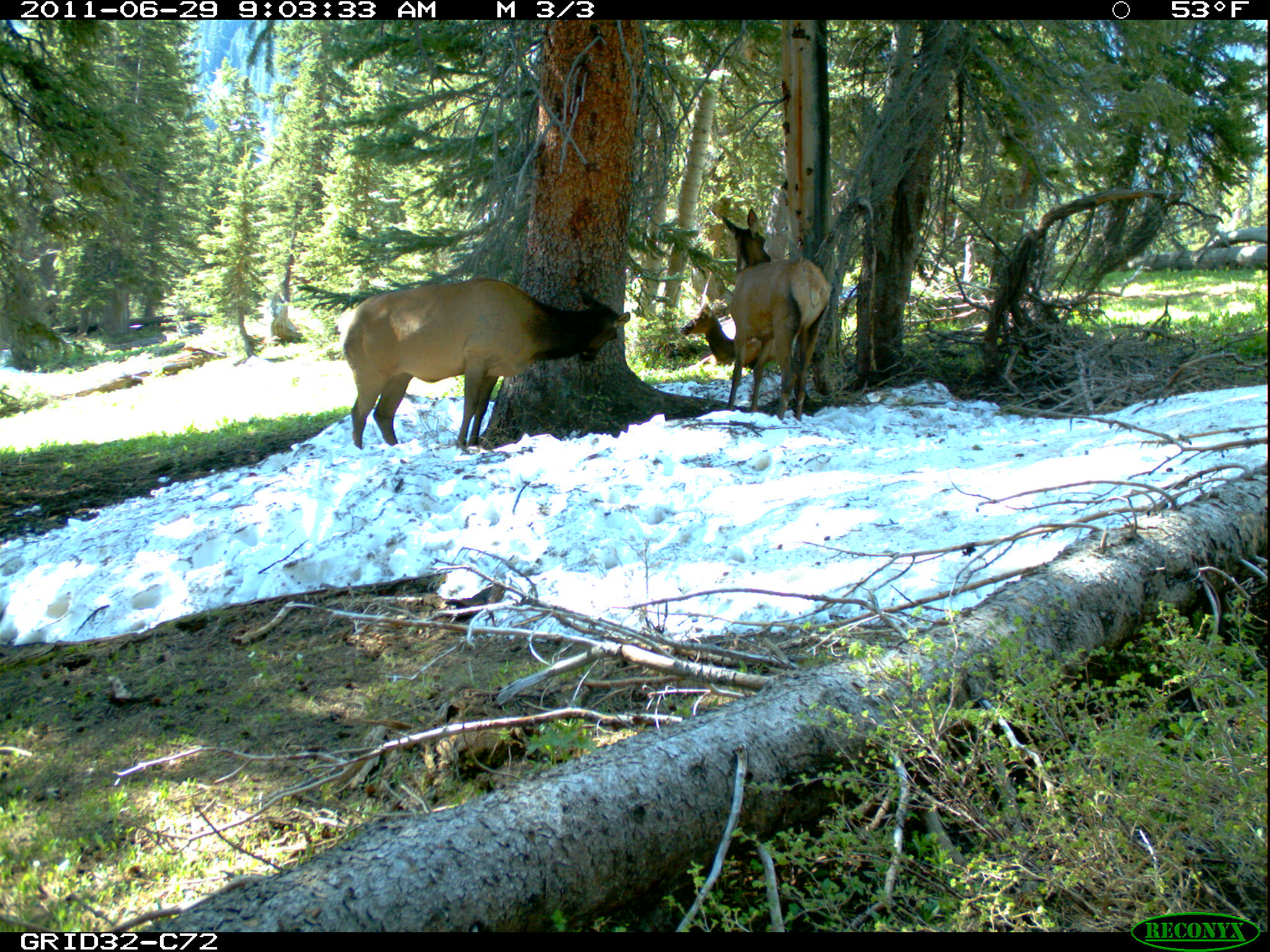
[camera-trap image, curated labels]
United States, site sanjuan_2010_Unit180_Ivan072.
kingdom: Animalia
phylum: Chordata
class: Mammalia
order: Artiodactyla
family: Cervidae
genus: Cervus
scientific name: Cervus elaphus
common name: red deer